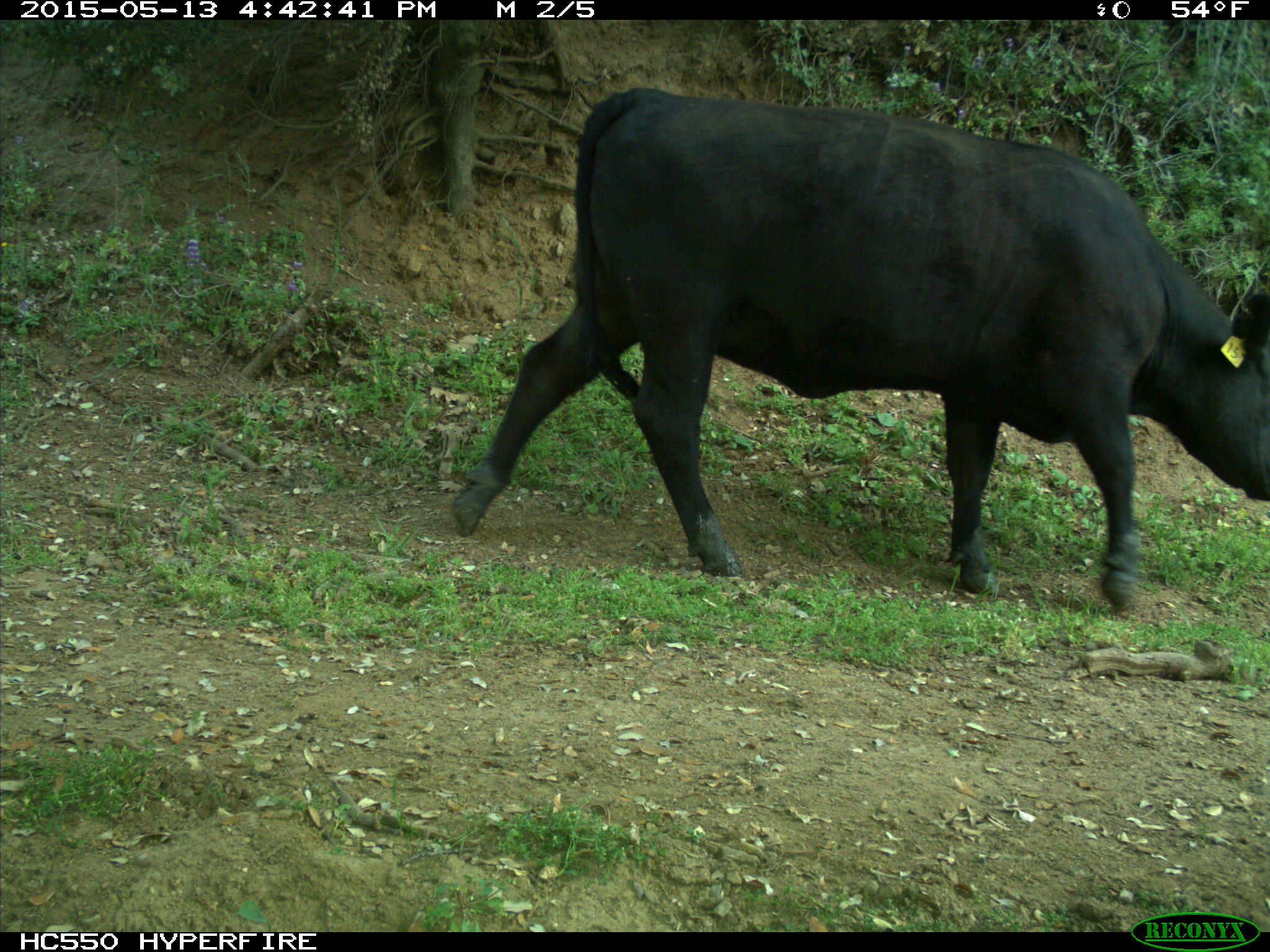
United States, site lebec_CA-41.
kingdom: Animalia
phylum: Chordata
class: Mammalia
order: Artiodactyla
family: Bovidae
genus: Bos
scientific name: Bos taurus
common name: domestic cow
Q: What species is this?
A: Bos taurus (domestic cow).